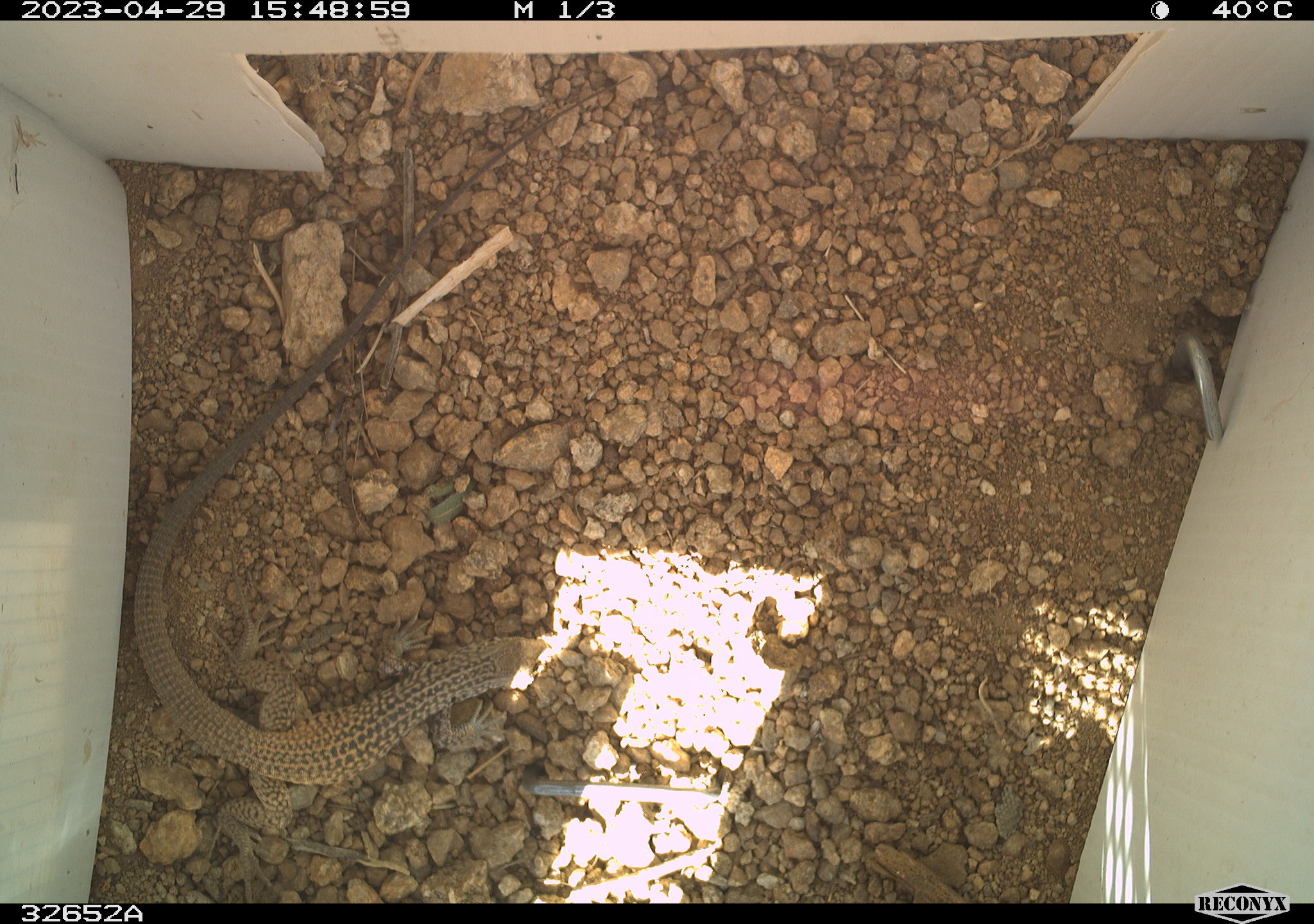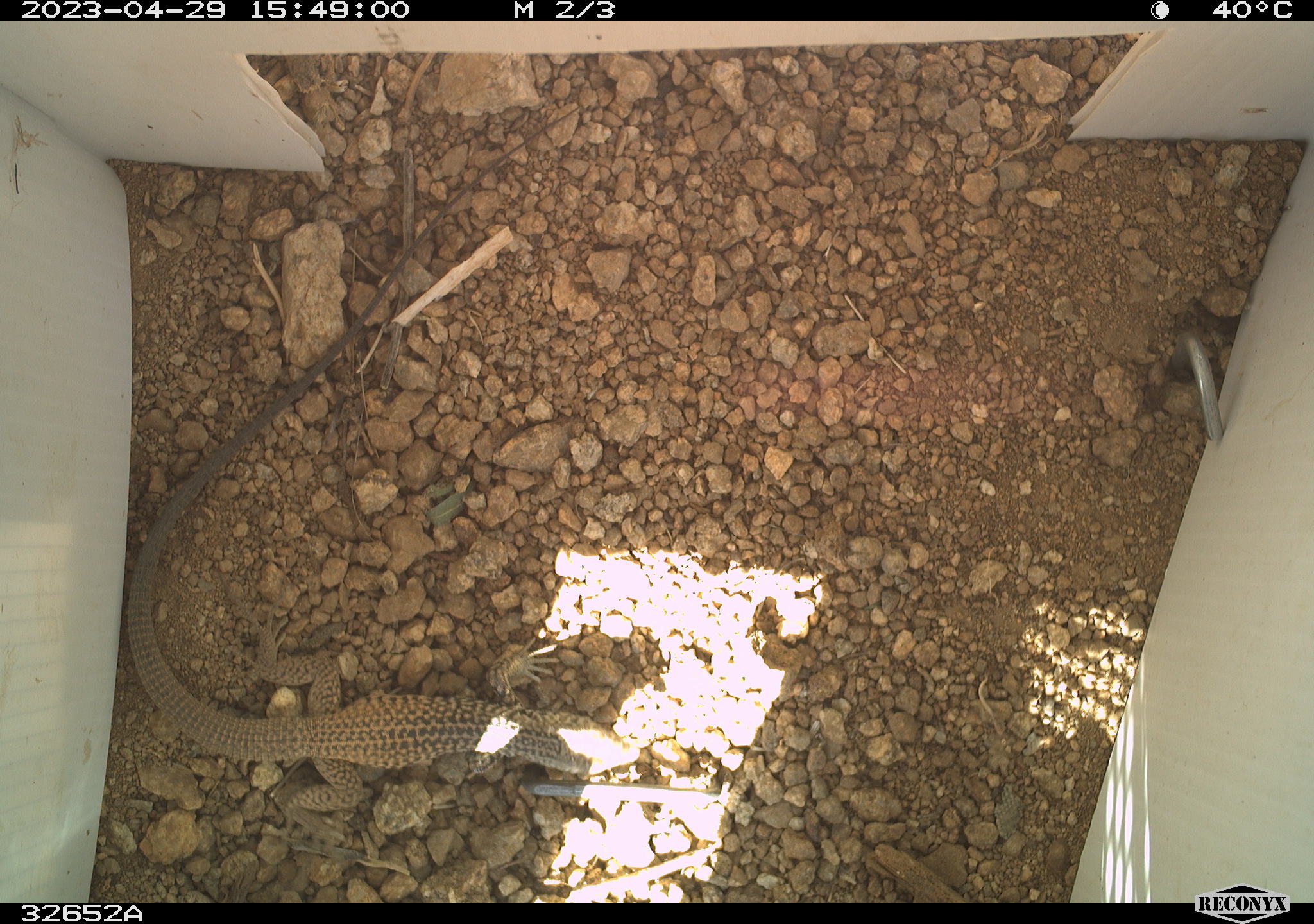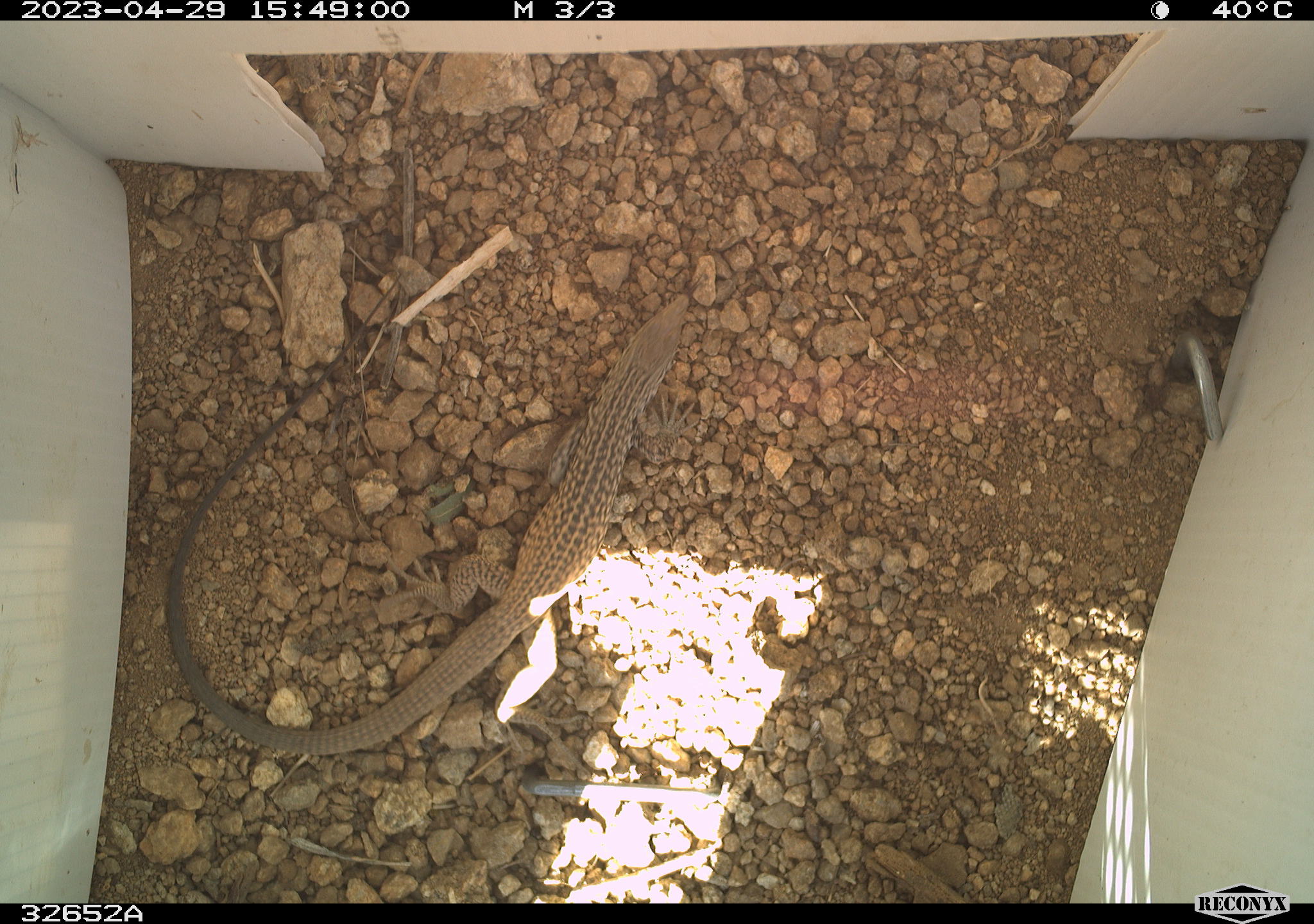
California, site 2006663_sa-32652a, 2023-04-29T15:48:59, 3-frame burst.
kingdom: Animalia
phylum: Chordata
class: Reptilia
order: Squamata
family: Teiidae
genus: Aspidoscelis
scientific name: Aspidoscelis tigris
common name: western whiptail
Western whiptail (Aspidoscelis tigris).